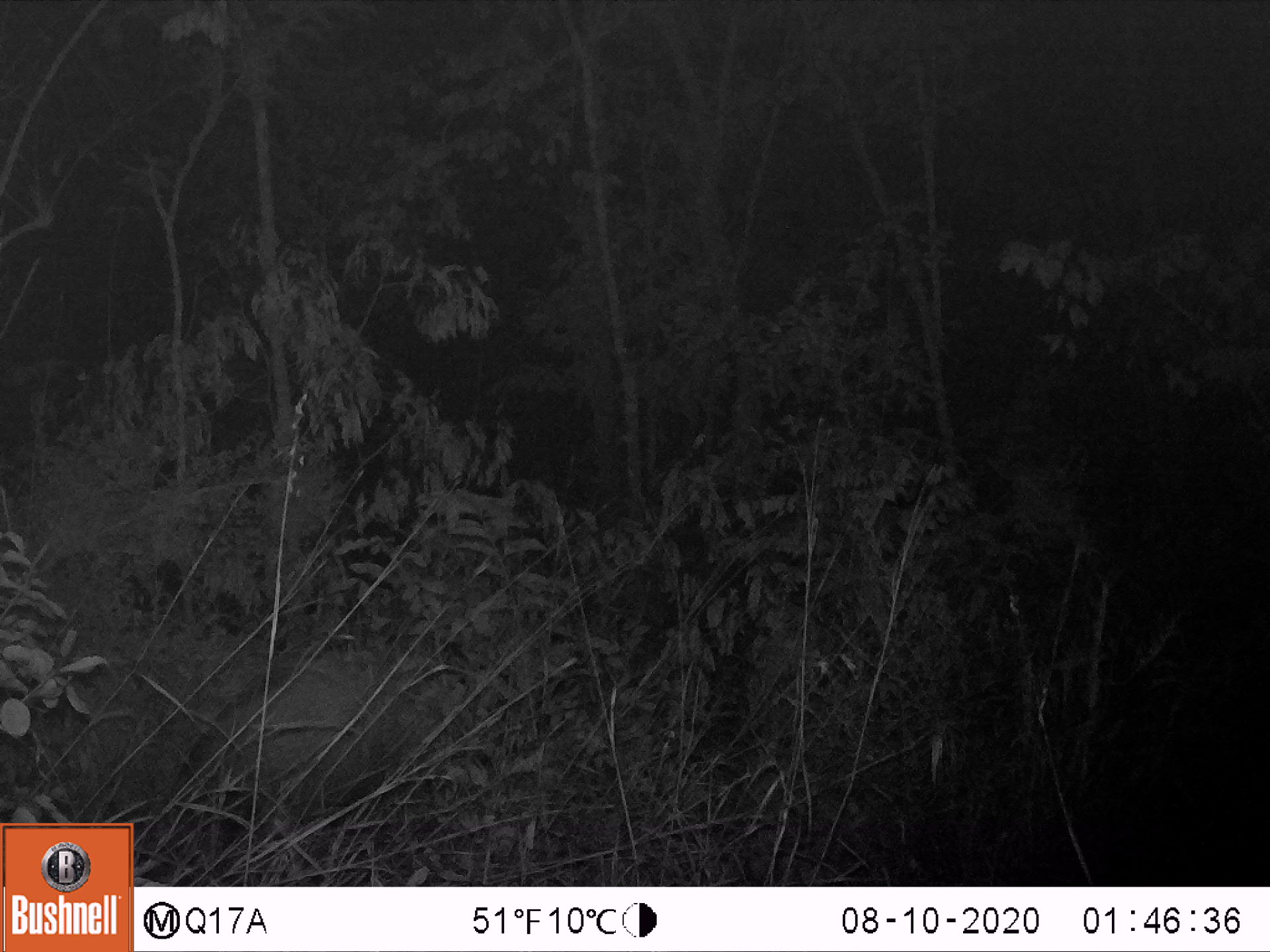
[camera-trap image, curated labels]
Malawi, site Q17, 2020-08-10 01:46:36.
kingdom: Animalia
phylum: Chordata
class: Mammalia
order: Artiodactyla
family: Suidae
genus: Potamochoerus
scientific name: Potamochoerus larvatus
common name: bushpig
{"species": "bushpig (Potamochoerus larvatus)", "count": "1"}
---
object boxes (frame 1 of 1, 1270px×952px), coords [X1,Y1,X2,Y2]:
bushpig: [164,652,460,819]